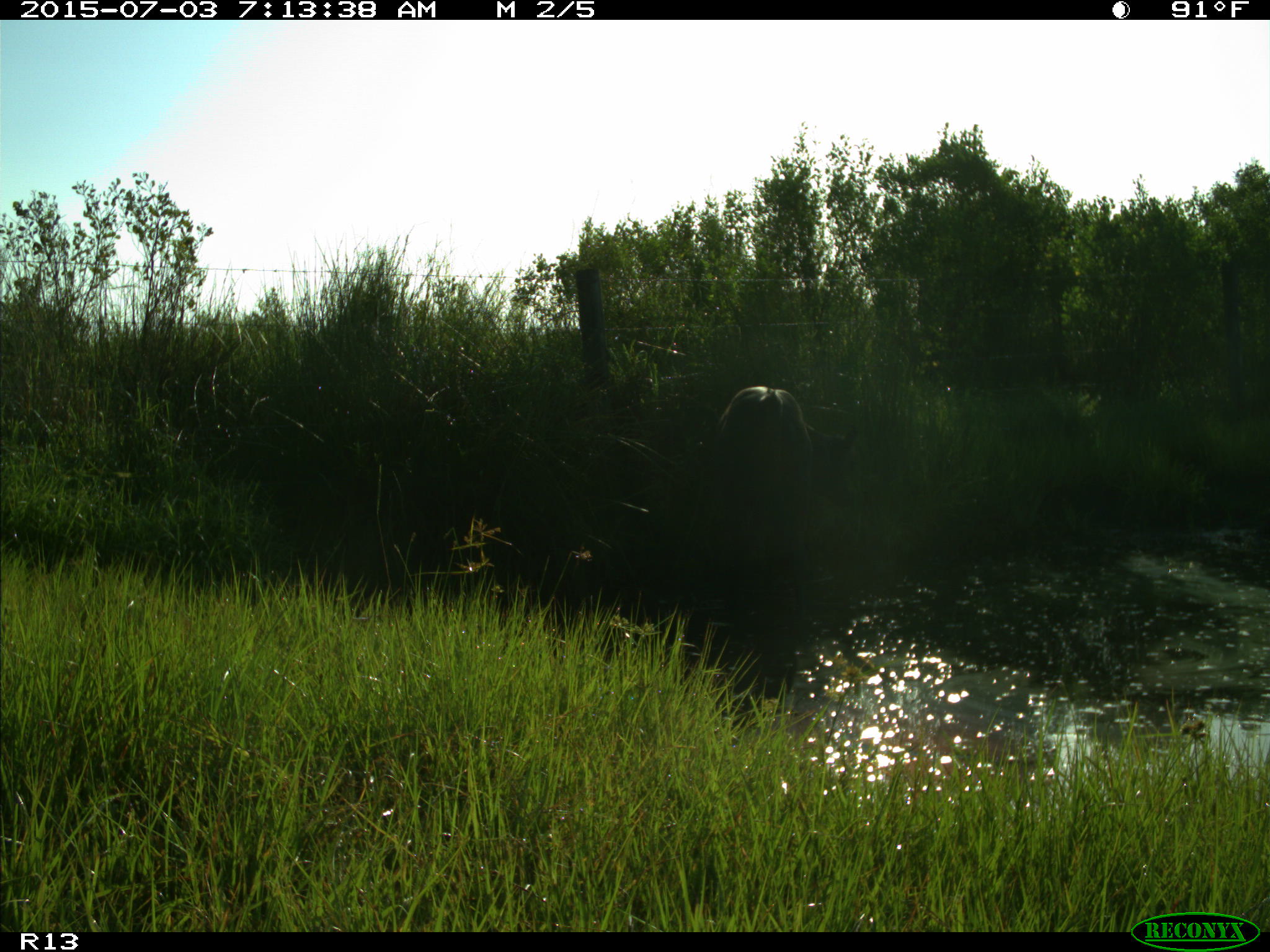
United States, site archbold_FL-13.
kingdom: Animalia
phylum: Chordata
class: Mammalia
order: Artiodactyla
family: Bovidae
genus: Bos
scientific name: Bos taurus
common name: domestic cow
Bos taurus (domestic cow).